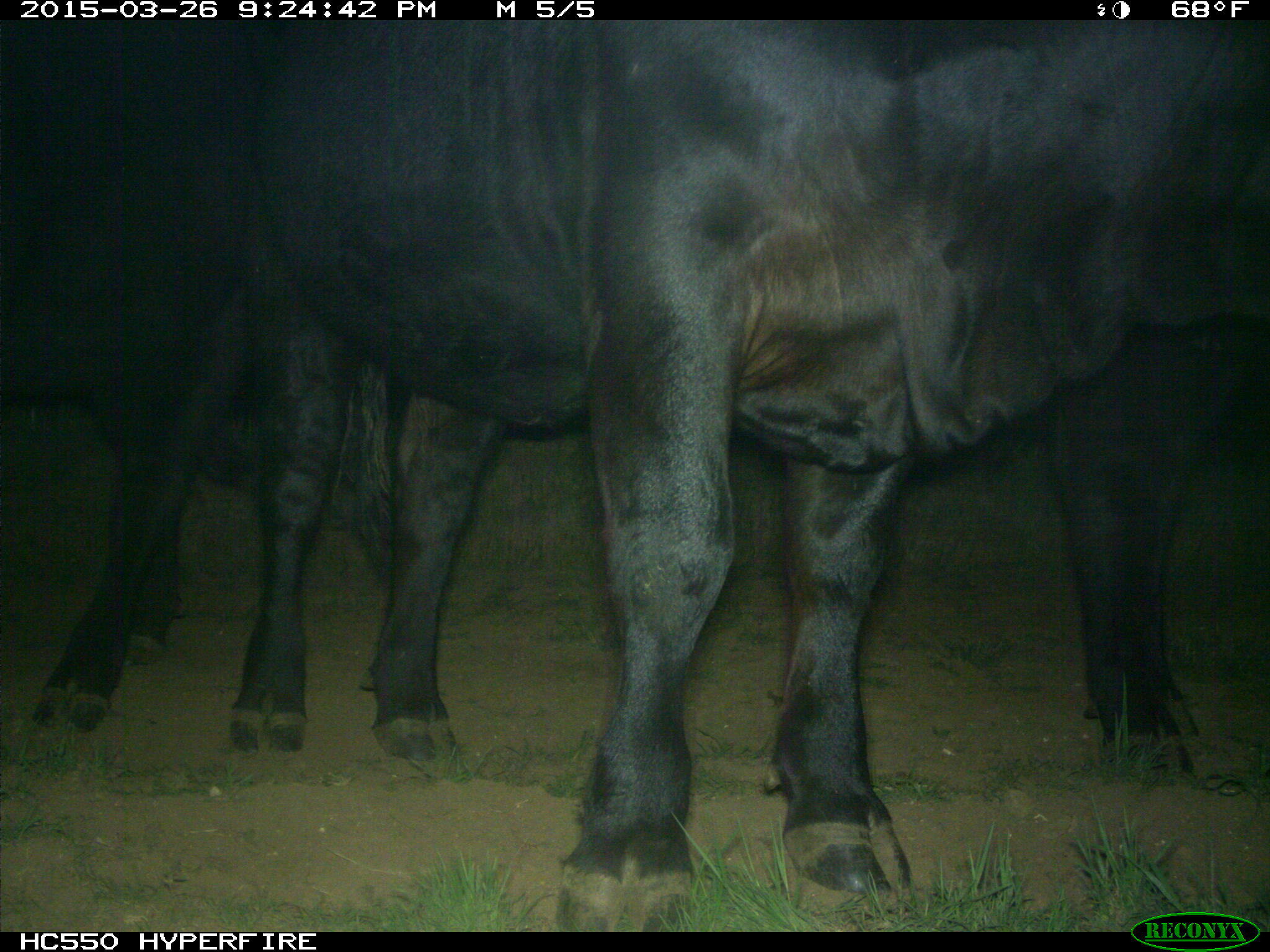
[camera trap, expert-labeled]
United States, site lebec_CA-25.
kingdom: Animalia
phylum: Chordata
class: Mammalia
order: Artiodactyla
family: Bovidae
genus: Bos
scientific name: Bos taurus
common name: domestic cow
Bos taurus (domestic cow).